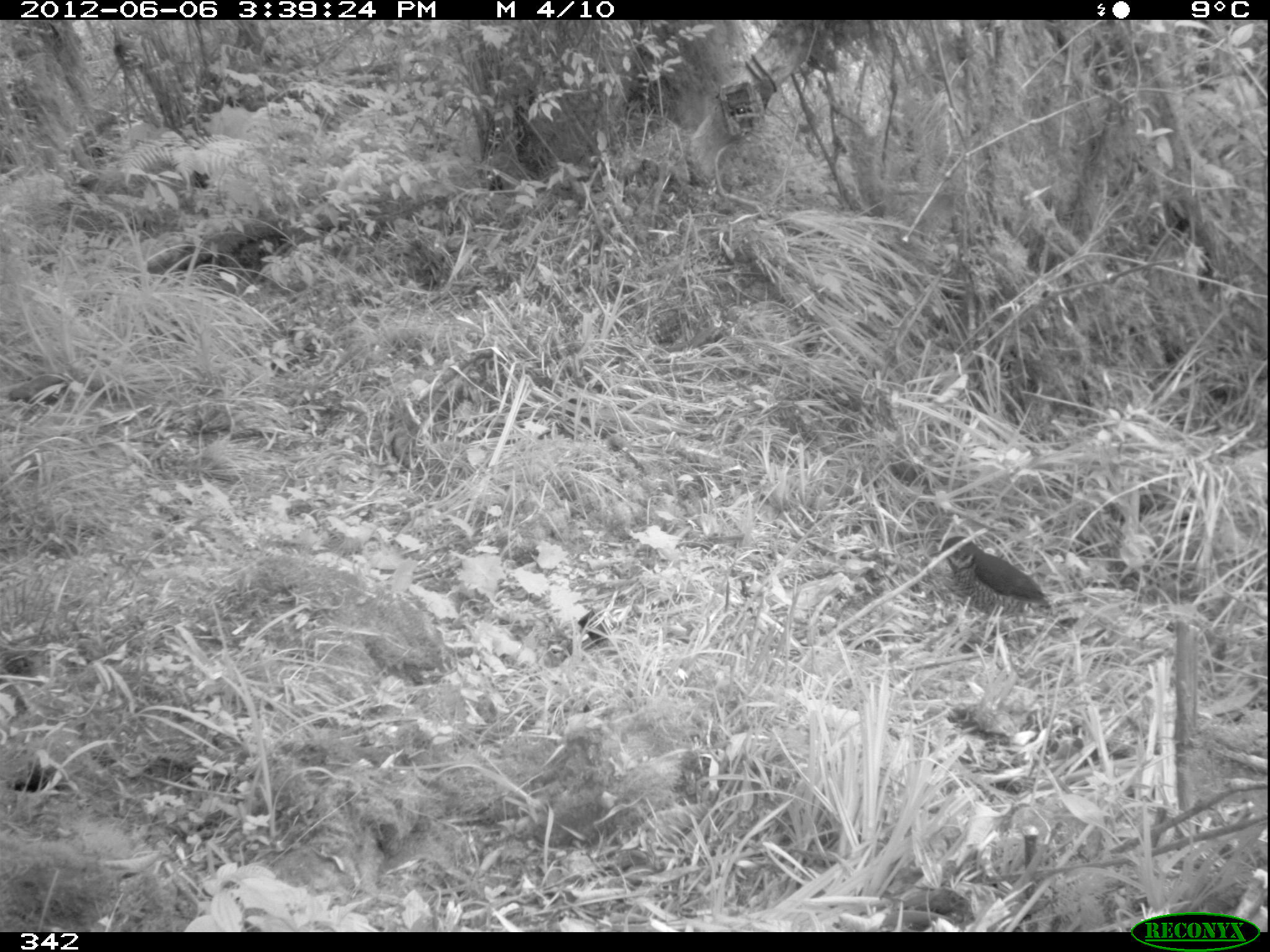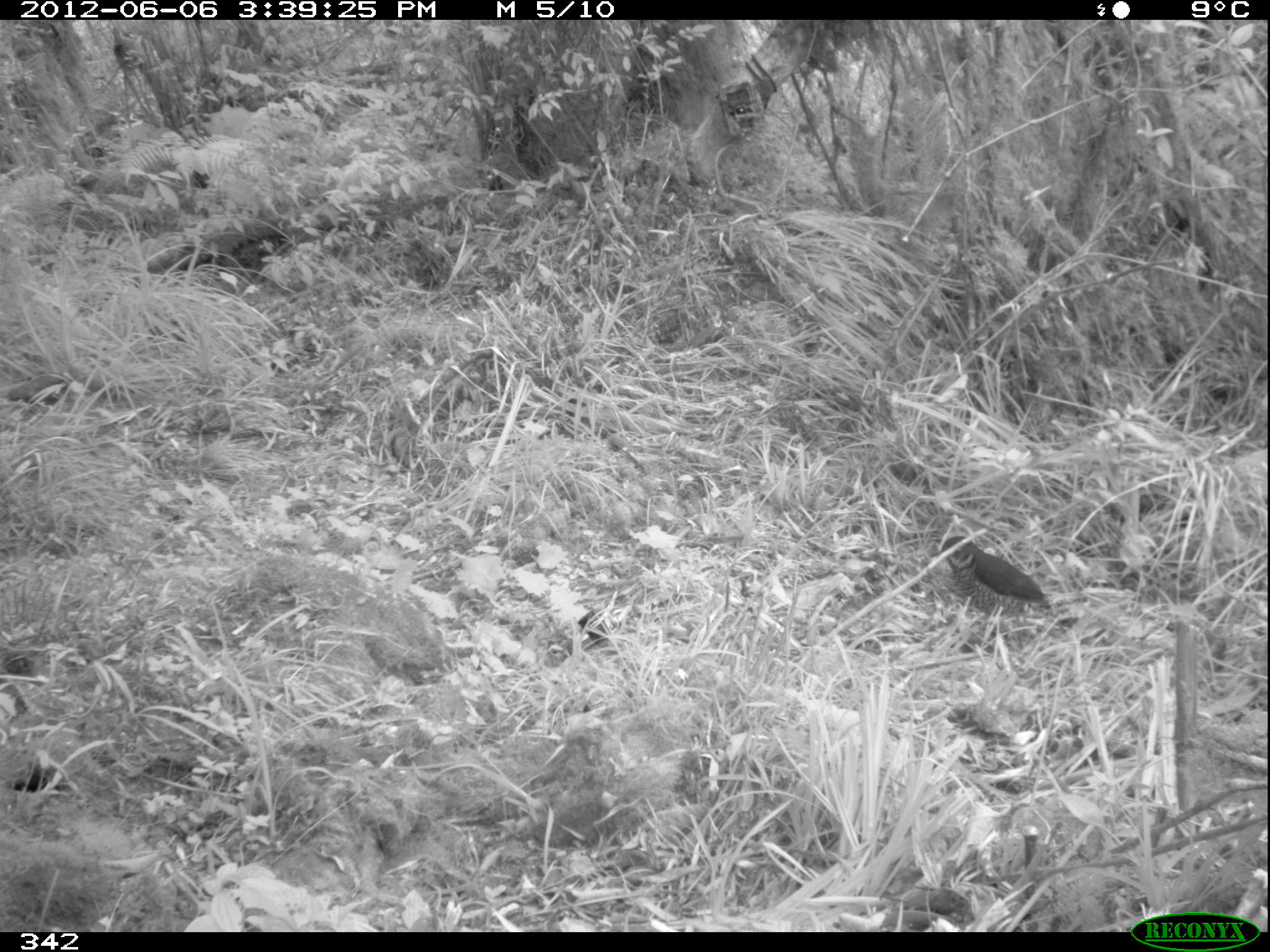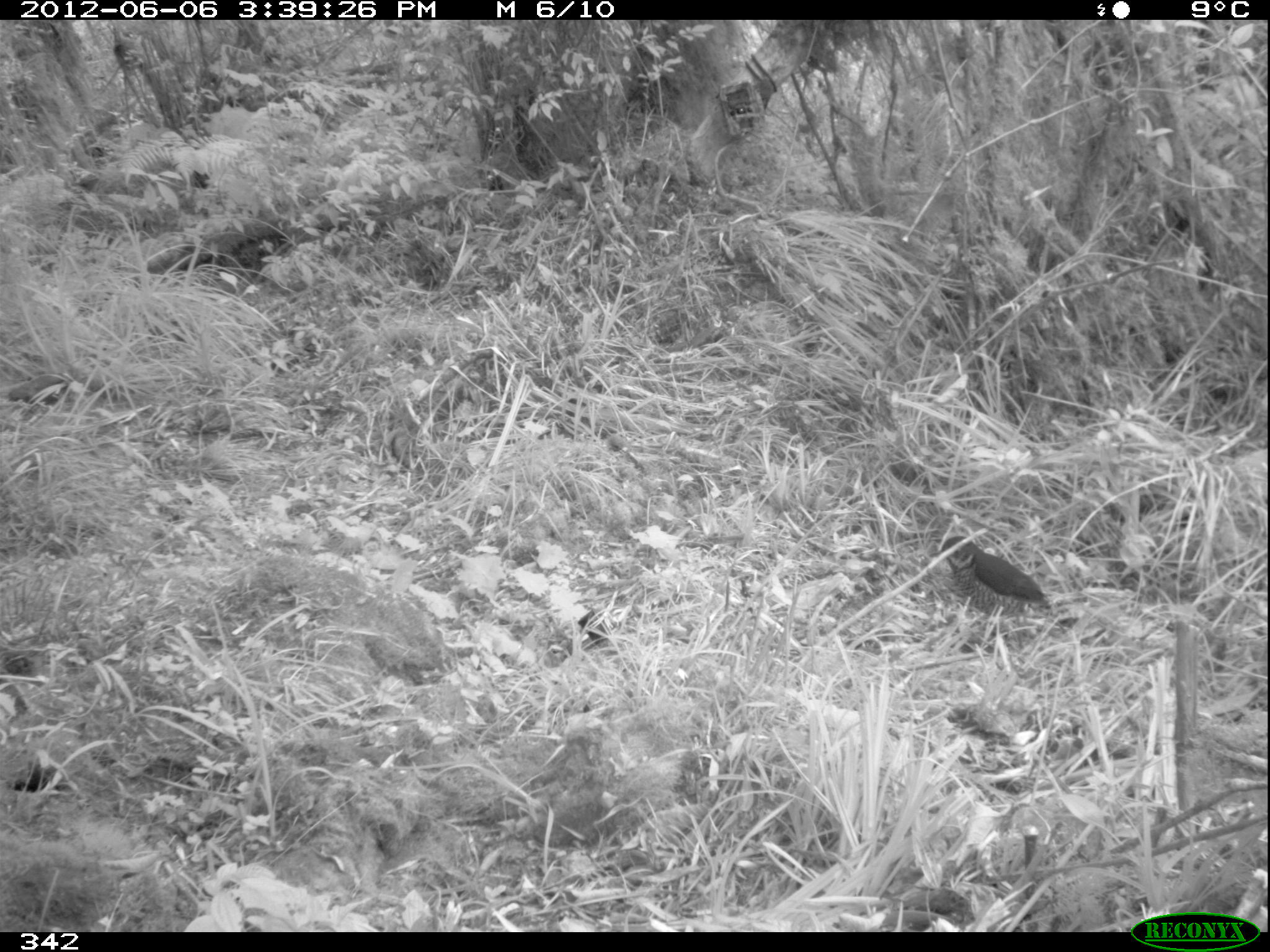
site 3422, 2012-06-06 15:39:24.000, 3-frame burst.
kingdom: Animalia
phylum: Chordata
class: Aves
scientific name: Aves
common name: bird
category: unknown bird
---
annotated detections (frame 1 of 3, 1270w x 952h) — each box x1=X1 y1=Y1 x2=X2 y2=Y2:
unknown bird: x1=927 y1=533 x2=1050 y2=618